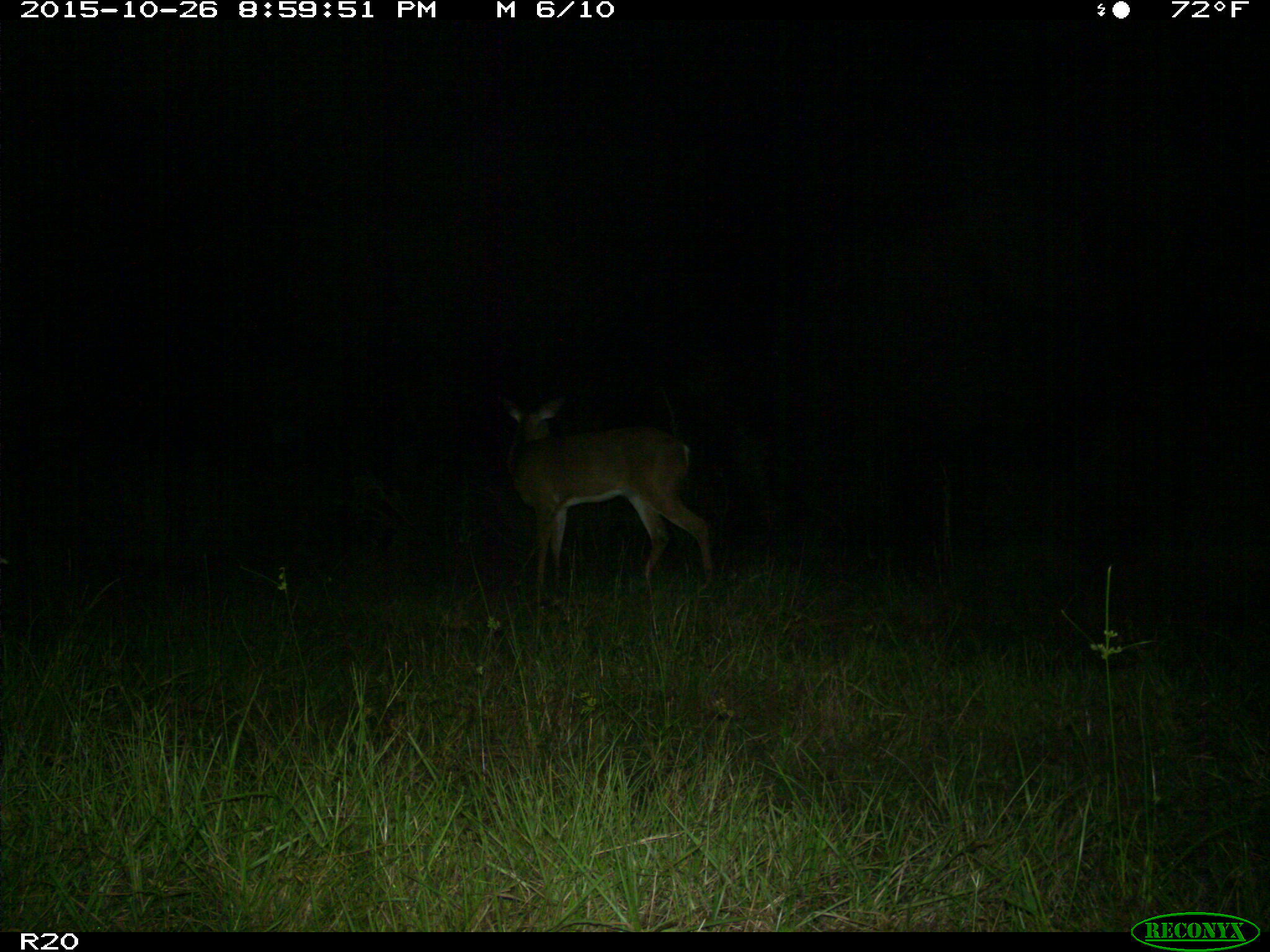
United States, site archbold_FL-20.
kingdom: Animalia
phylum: Chordata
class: Mammalia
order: Artiodactyla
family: Cervidae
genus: Odocoileus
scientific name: Odocoileus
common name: deer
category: unidentified deer